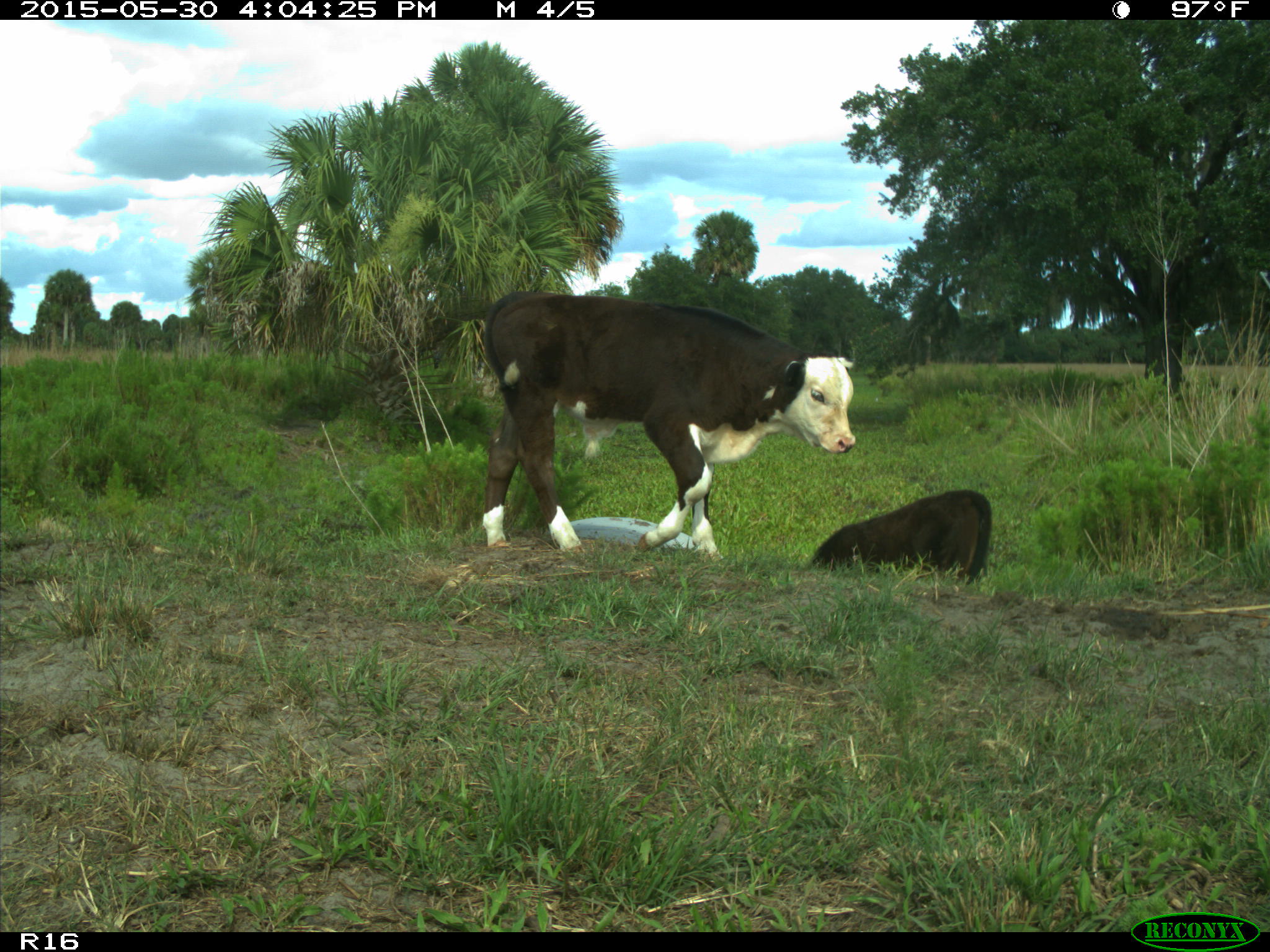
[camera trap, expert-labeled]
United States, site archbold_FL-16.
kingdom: Animalia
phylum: Chordata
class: Mammalia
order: Artiodactyla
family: Bovidae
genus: Bos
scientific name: Bos taurus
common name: domestic cow